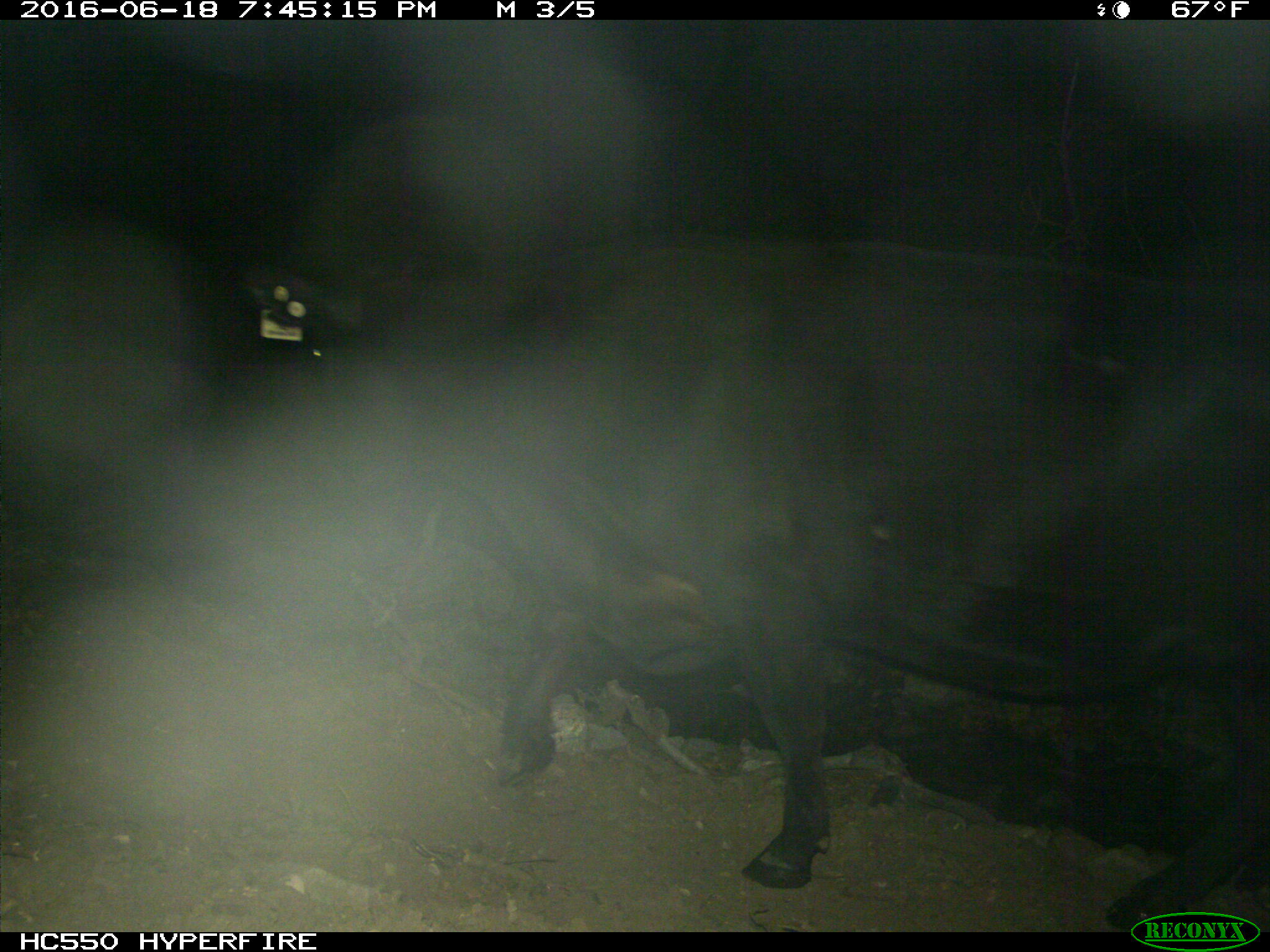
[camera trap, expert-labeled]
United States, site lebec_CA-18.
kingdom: Animalia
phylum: Chordata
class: Mammalia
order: Artiodactyla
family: Bovidae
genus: Bos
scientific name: Bos taurus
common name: domestic cow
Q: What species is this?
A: Bos taurus (domestic cow).